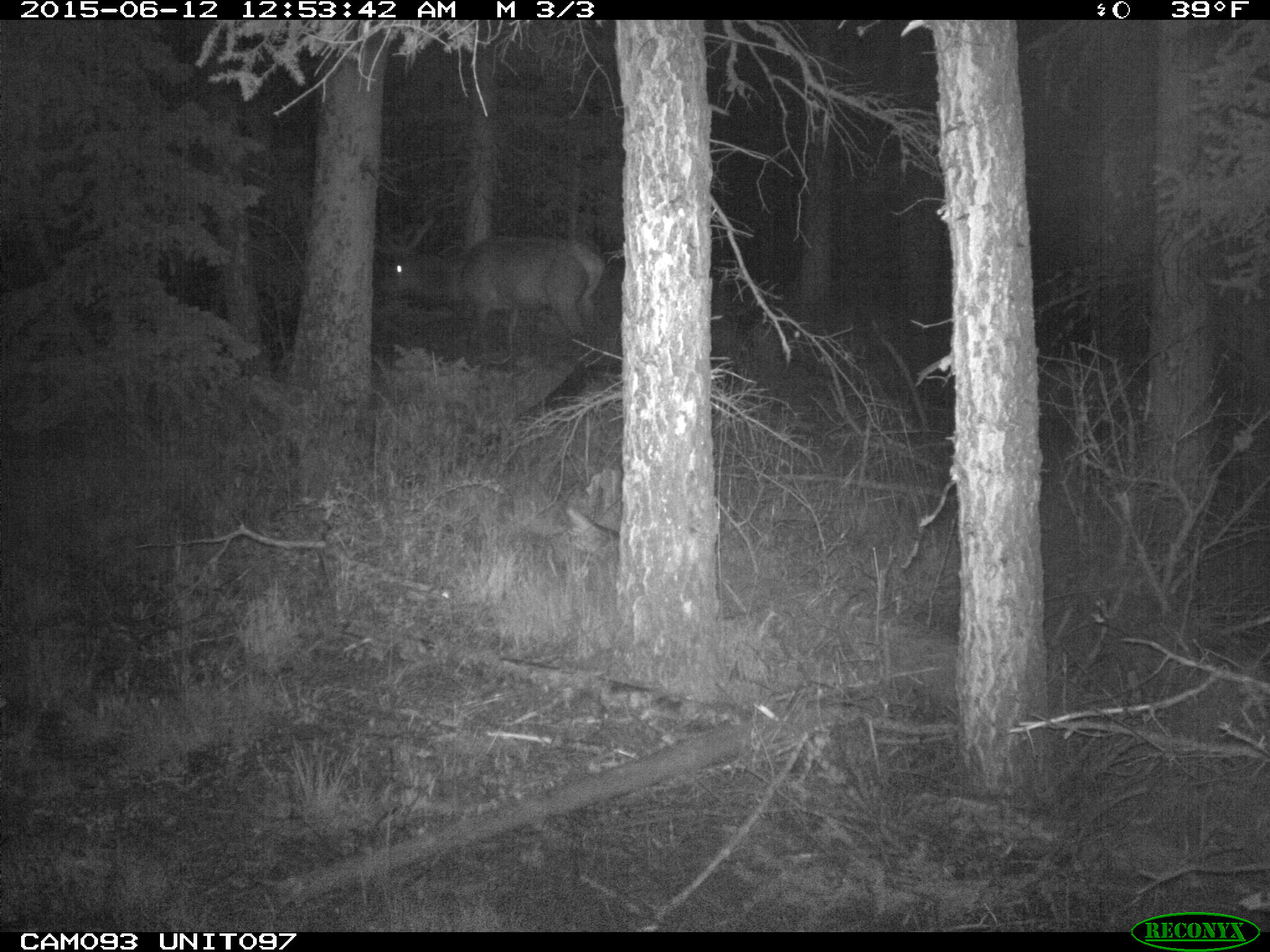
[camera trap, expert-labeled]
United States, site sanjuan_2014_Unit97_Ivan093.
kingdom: Animalia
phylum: Chordata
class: Mammalia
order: Artiodactyla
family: Cervidae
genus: Cervus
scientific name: Cervus elaphus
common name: red deer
Cervus elaphus (red deer).